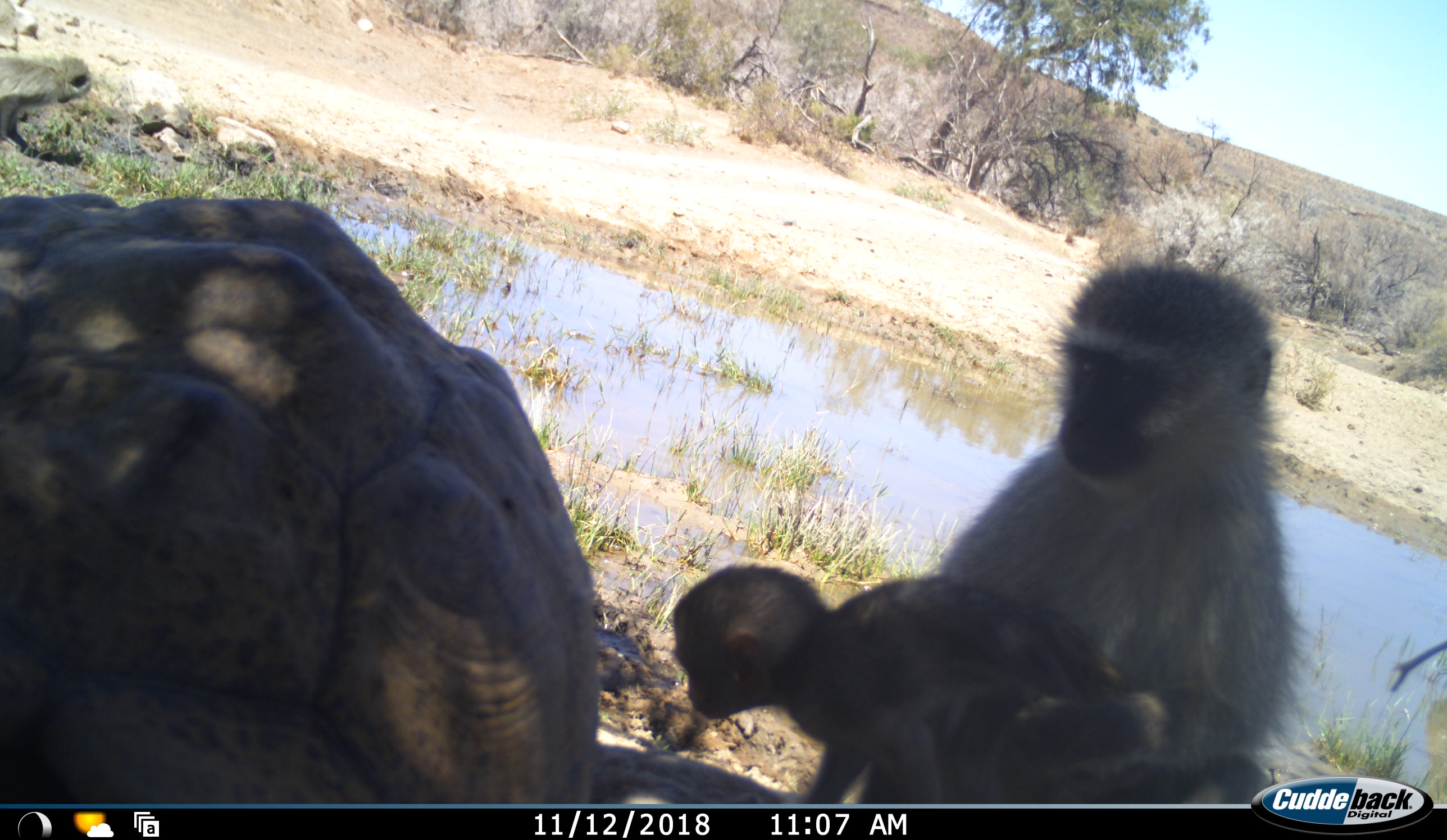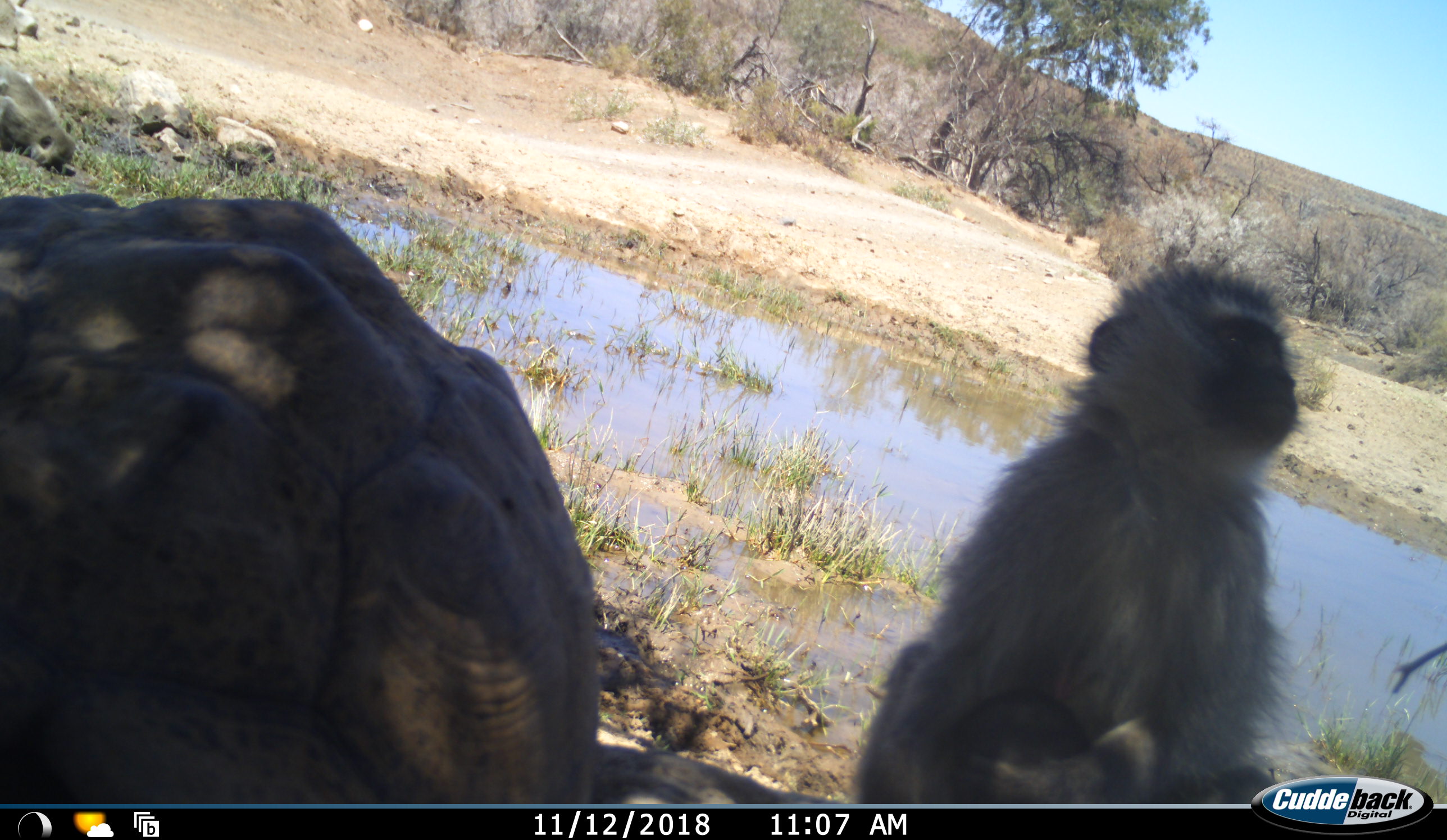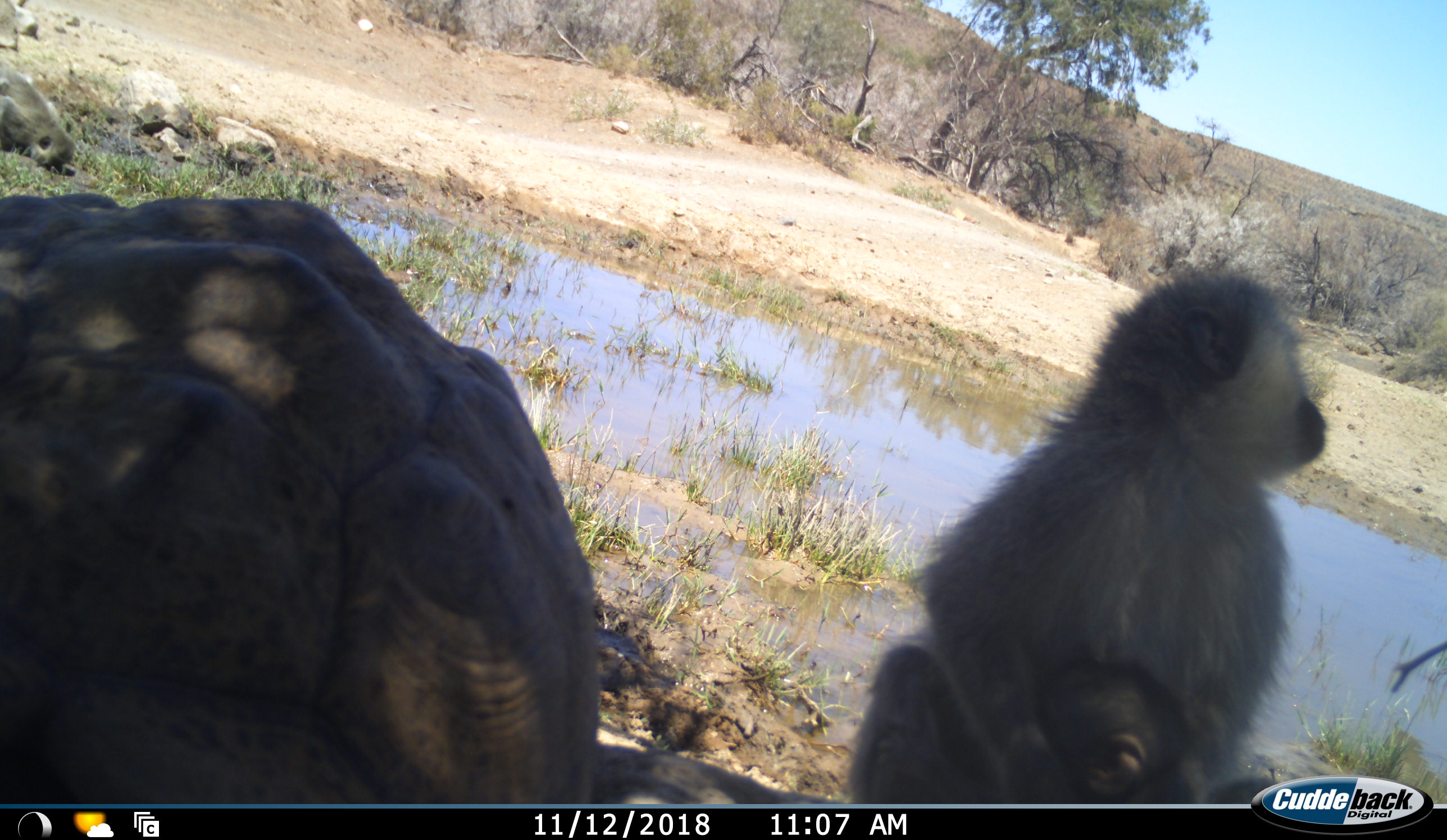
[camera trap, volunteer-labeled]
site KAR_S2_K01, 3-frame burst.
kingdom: Animalia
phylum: Chordata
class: Mammalia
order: Primates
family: Cercopithecidae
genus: Chlorocebus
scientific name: Chlorocebus pygerythrus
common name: vervet monkey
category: monkeyvervet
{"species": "monkeyvervet (vervet monkey) (Chlorocebus pygerythrus)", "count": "3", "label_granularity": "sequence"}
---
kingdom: Animalia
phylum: Chordata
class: Reptilia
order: Testudines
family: Testudinidae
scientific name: Testudinidae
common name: tortoise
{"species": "tortoise (Testudinidae)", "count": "1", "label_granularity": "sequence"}